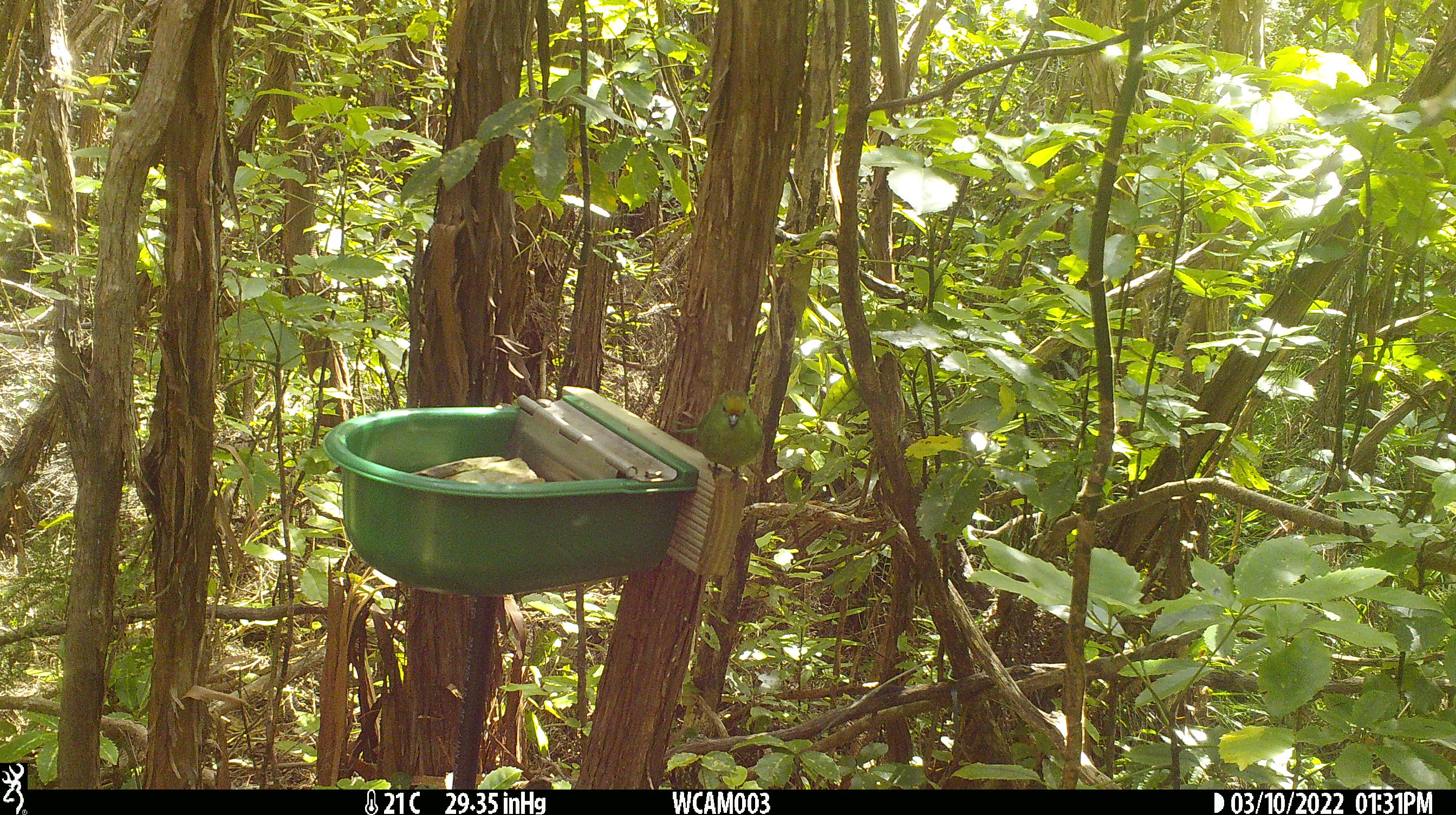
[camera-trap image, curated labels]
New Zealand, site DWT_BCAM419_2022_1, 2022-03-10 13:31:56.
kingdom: Animalia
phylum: Chordata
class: Aves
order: Psittaciformes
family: Psittaculidae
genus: Cyanoramphus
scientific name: Cyanoramphus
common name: parakeet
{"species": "parakeet (Cyanoramphus)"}